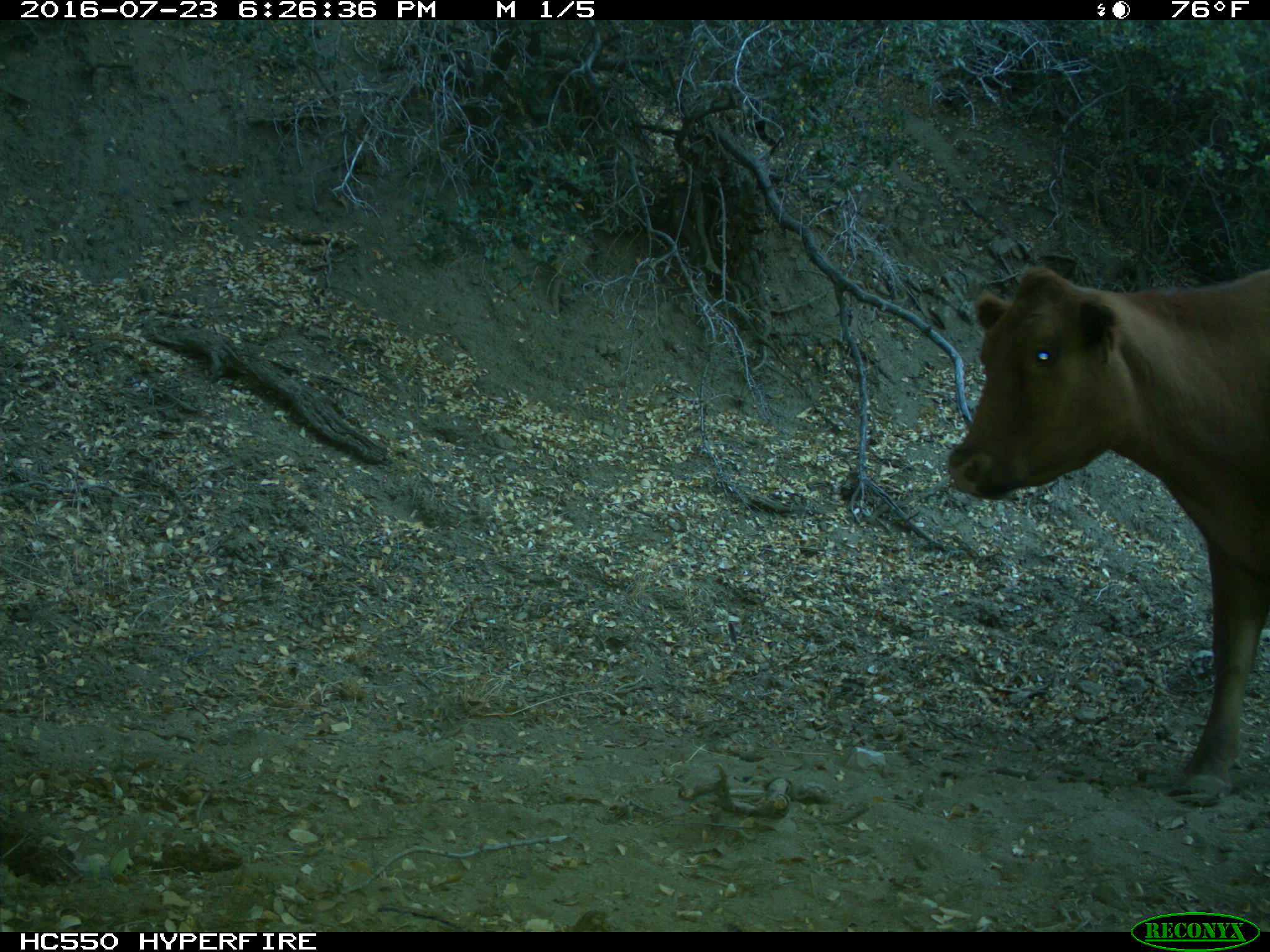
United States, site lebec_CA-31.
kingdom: Animalia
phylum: Chordata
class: Mammalia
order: Artiodactyla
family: Bovidae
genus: Bos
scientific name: Bos taurus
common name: domestic cow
Bos taurus (domestic cow).